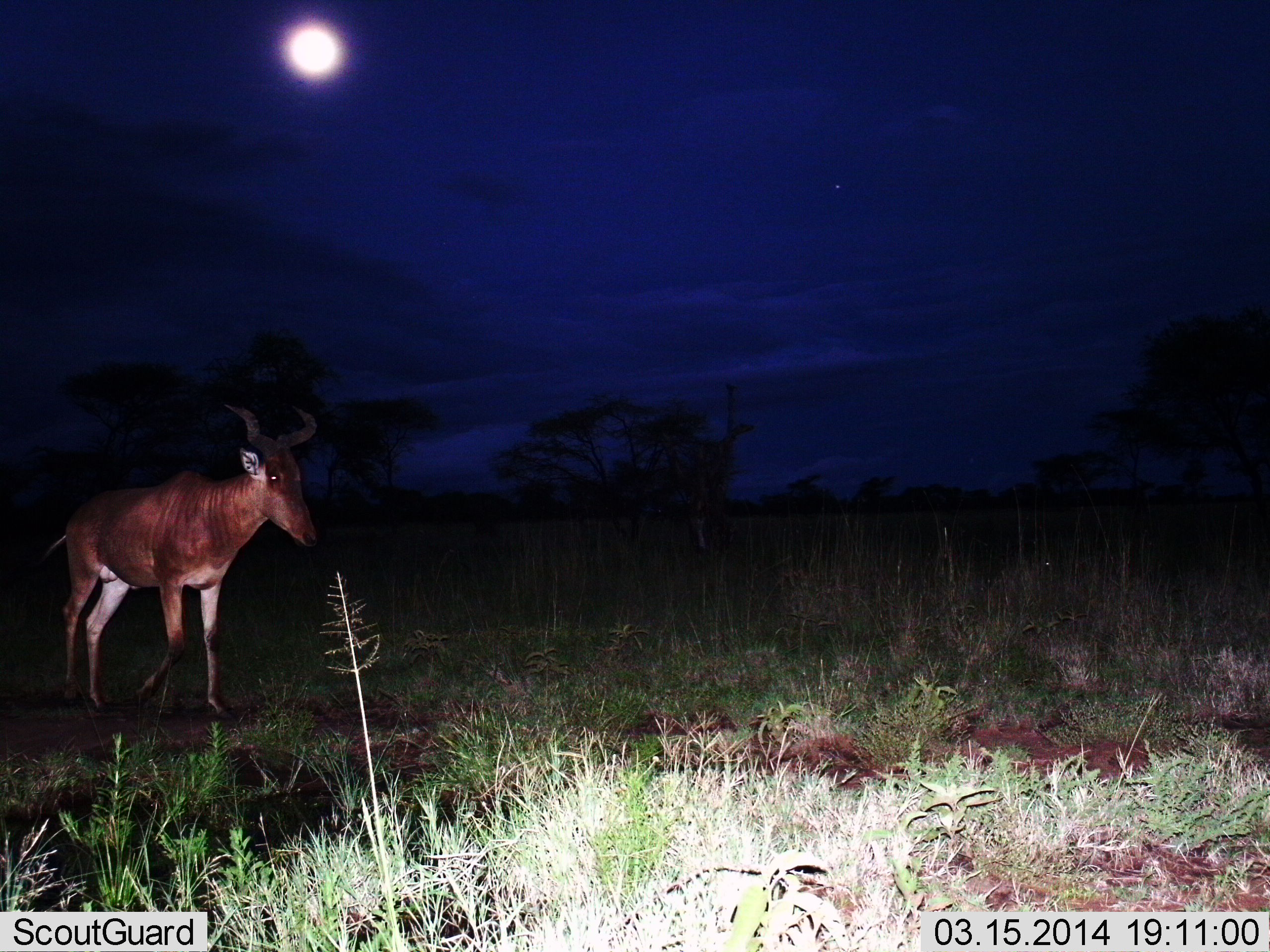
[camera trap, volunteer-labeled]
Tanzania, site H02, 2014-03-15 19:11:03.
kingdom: Animalia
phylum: Chordata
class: Mammalia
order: Artiodactyla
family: Bovidae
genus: Alcelaphus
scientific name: Alcelaphus buselaphus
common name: hartebeest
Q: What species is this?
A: Hartebeest (Alcelaphus buselaphus).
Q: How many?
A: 1.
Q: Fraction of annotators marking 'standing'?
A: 50%.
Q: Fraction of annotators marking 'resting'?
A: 10%.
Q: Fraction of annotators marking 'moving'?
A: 40%.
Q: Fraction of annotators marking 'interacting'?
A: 0%.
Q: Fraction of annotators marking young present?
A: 0%.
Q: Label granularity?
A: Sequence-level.